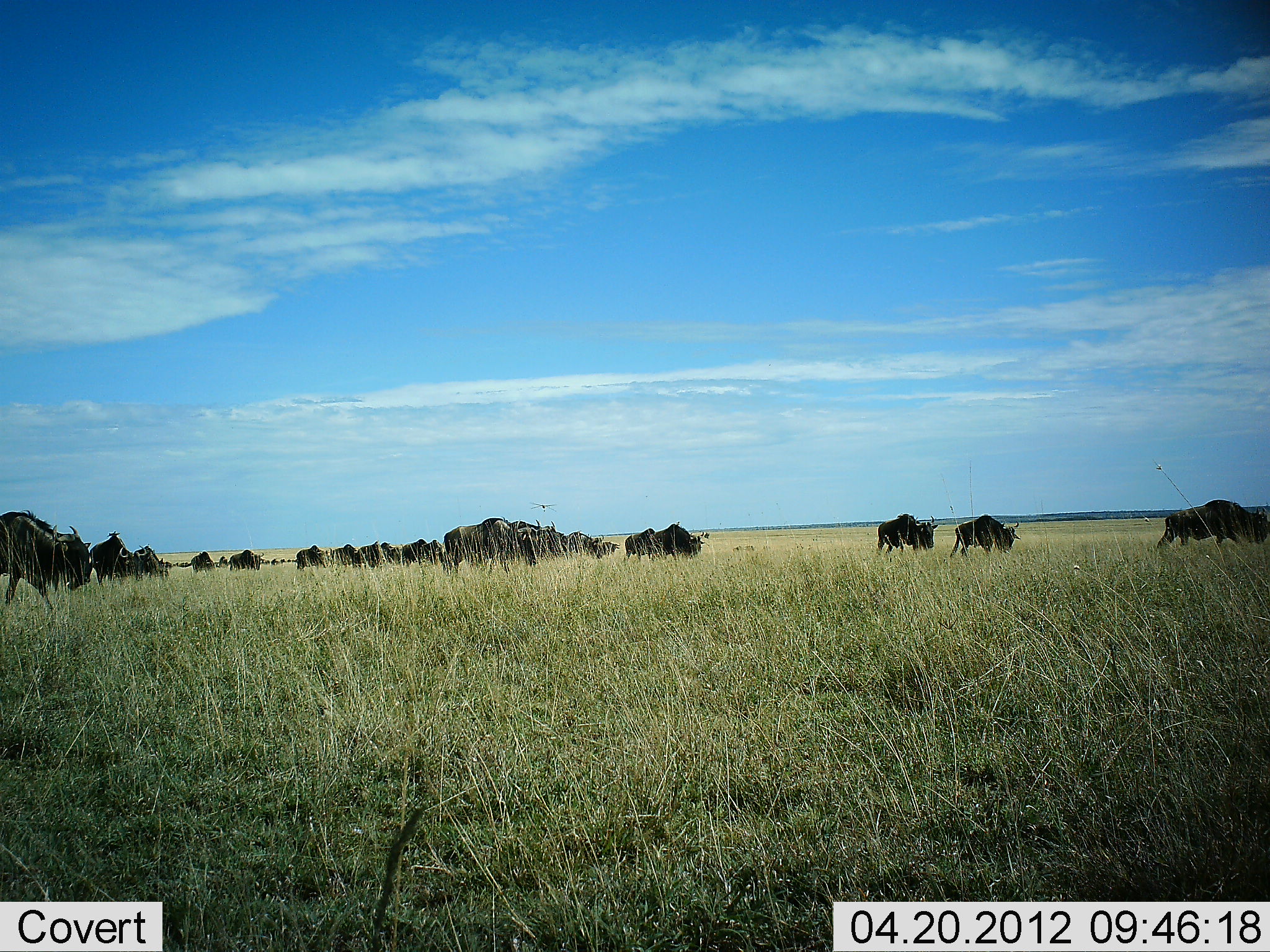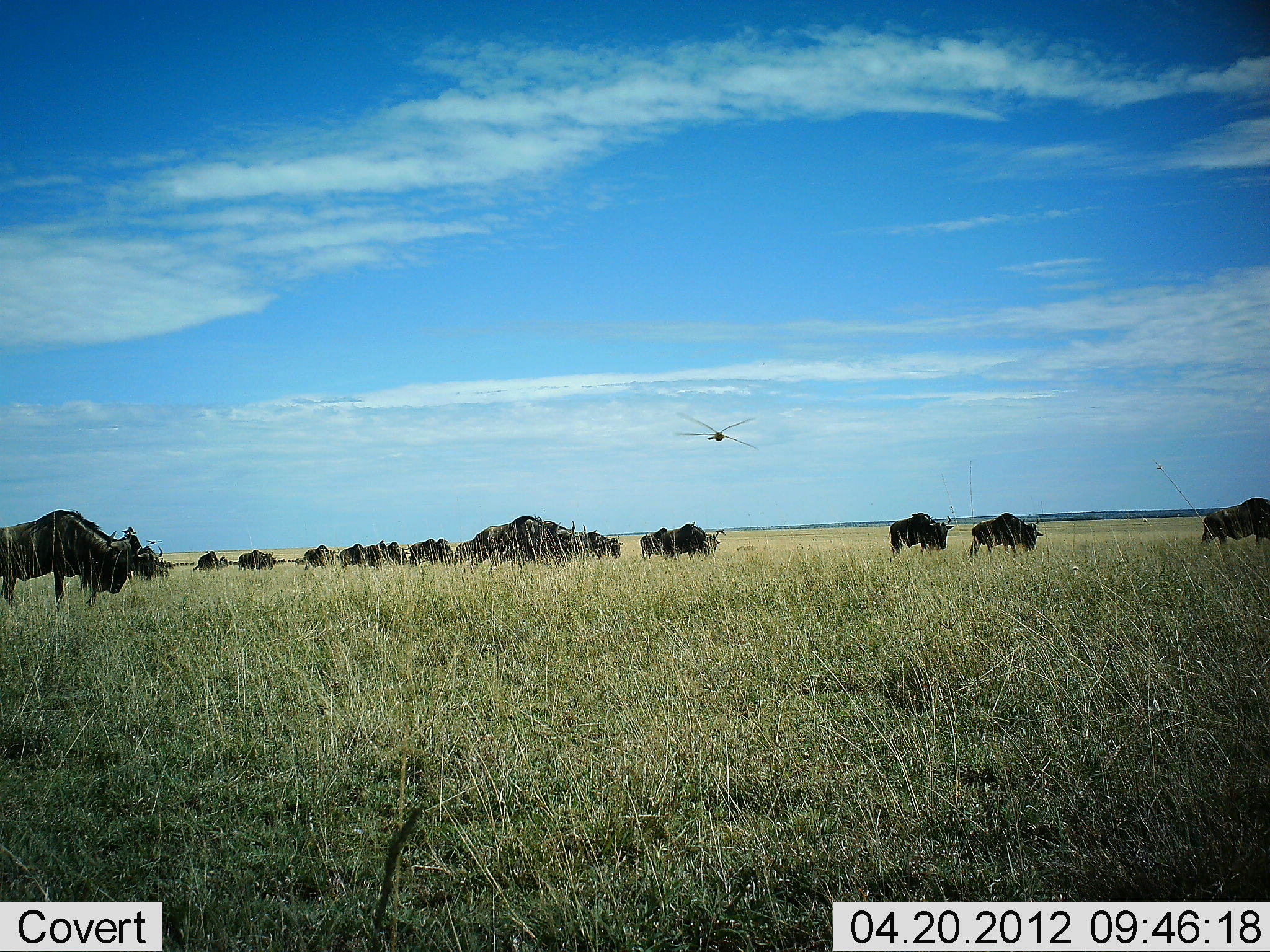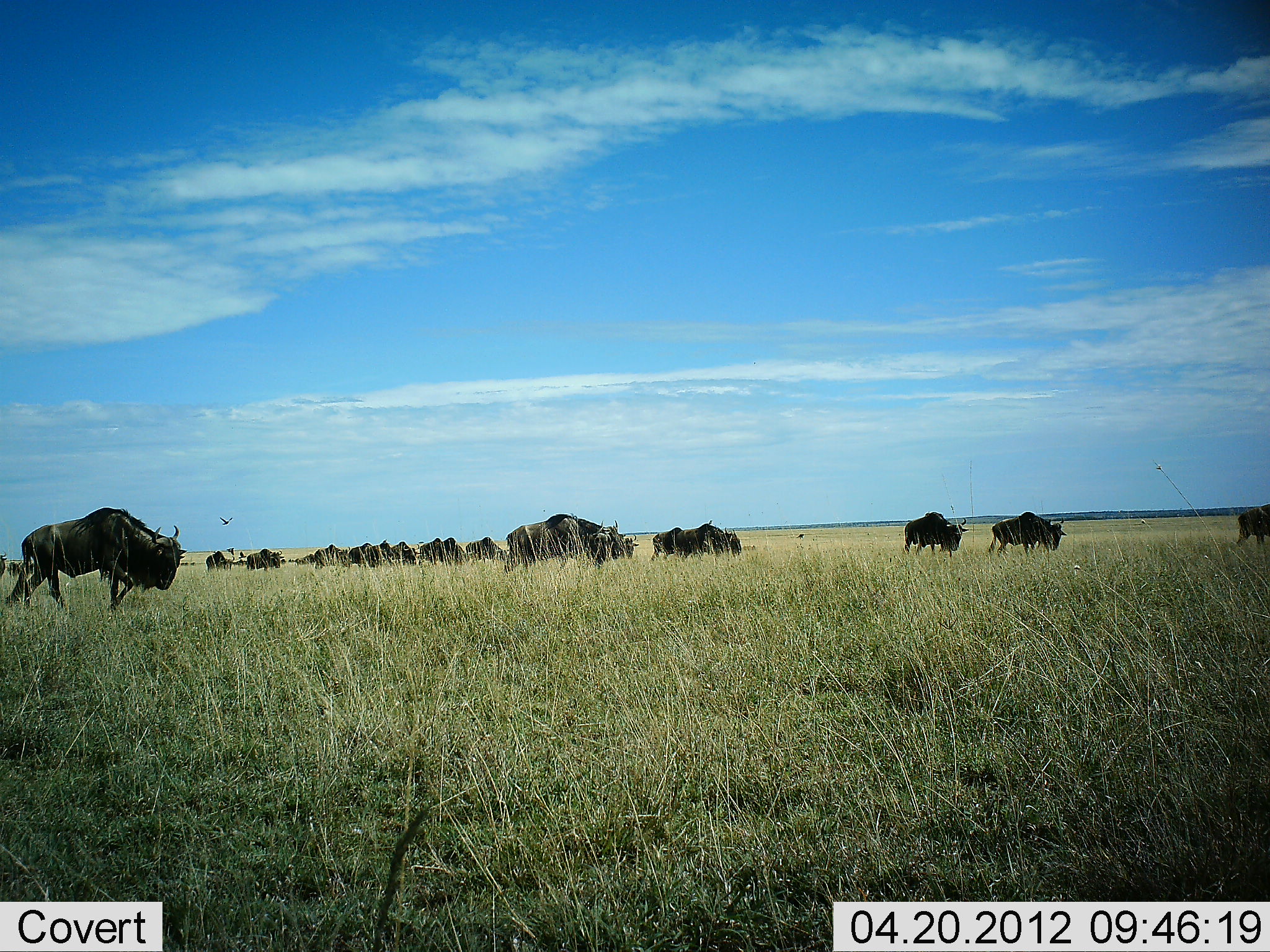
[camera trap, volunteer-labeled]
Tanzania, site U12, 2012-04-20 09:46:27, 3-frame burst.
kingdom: Animalia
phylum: Chordata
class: Mammalia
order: Artiodactyla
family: Bovidae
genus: Connochaetes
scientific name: Connochaetes taurinus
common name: blue wildebeest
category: wildebeest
Wildebeest (blue wildebeest) (Connochaetes taurinus), count 11-50. Behavior (volunteer vote fractions): standing 7%, resting 0%, moving 100%, interacting 0%. Young present (vote fraction): 0%. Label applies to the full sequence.